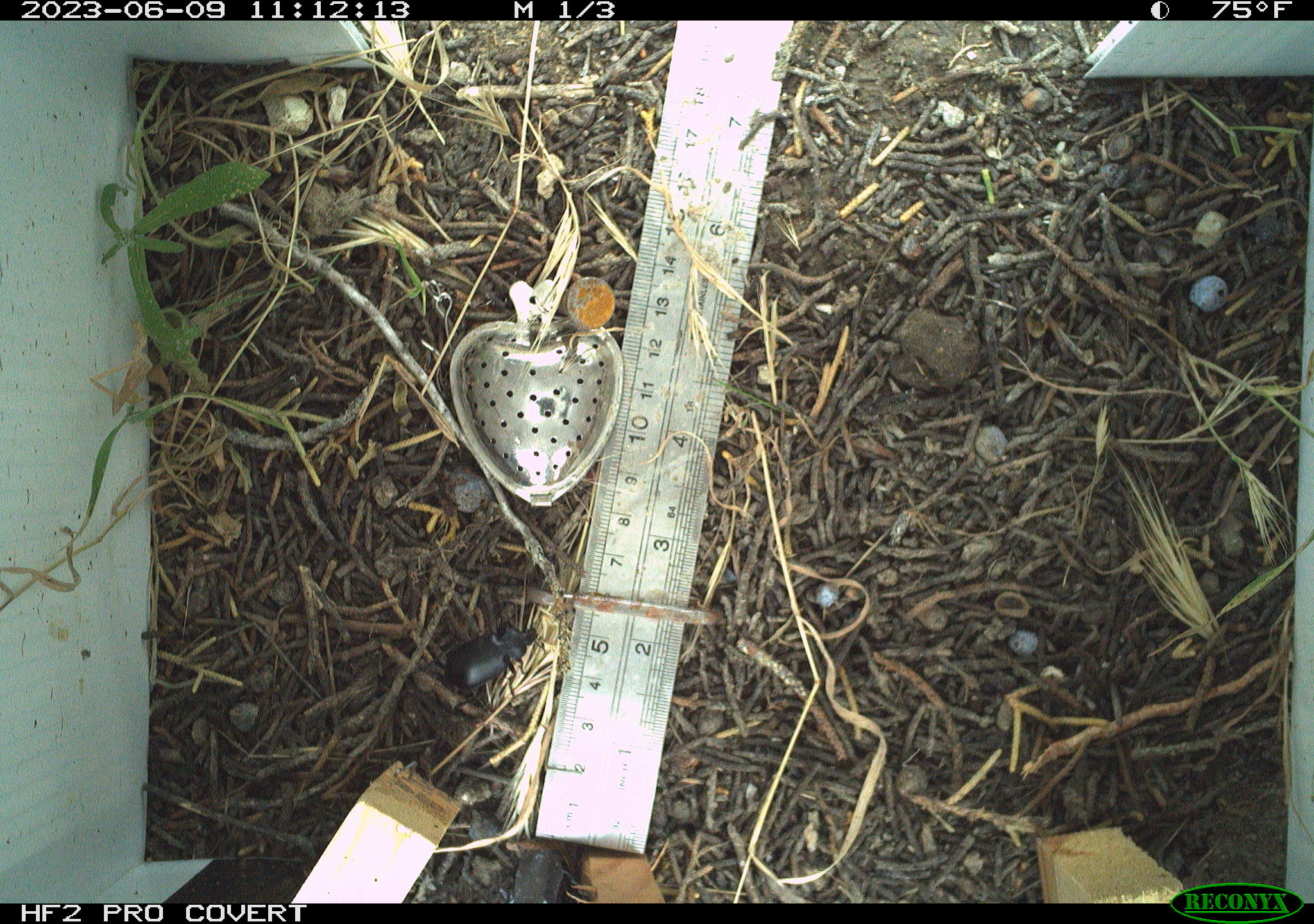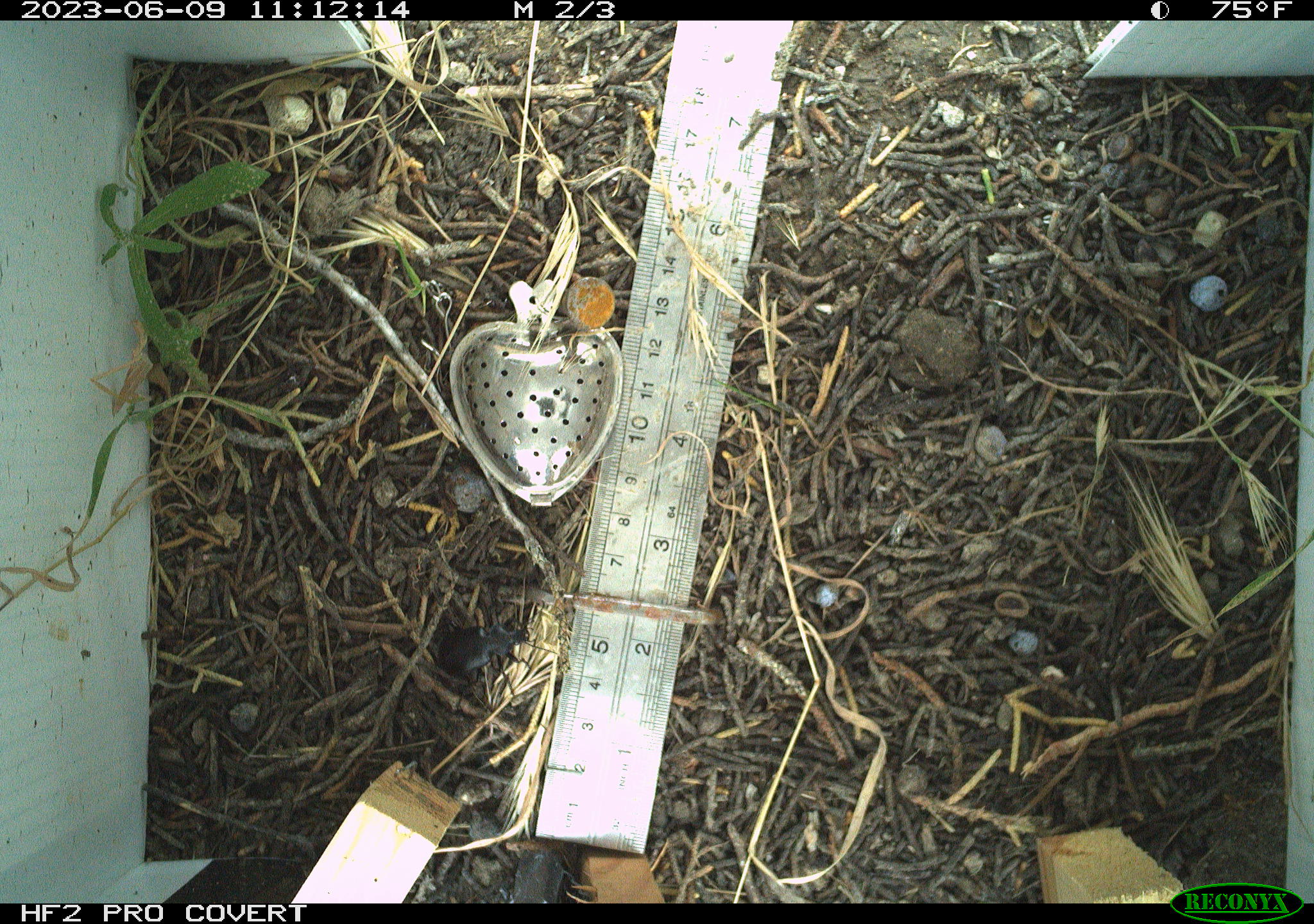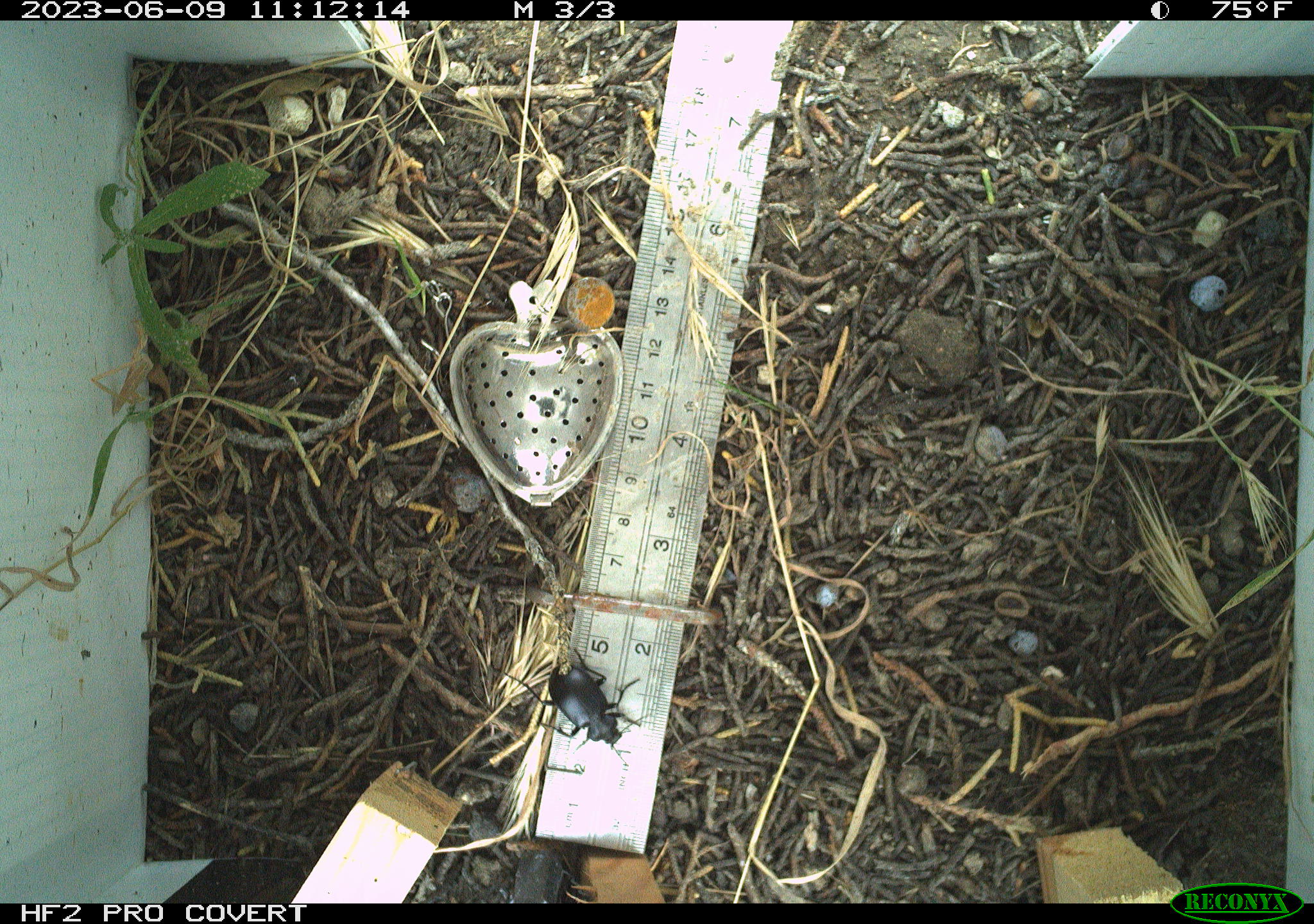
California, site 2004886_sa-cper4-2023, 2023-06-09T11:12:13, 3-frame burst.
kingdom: Animalia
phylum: Arthropoda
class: Insecta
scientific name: Insecta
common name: insect